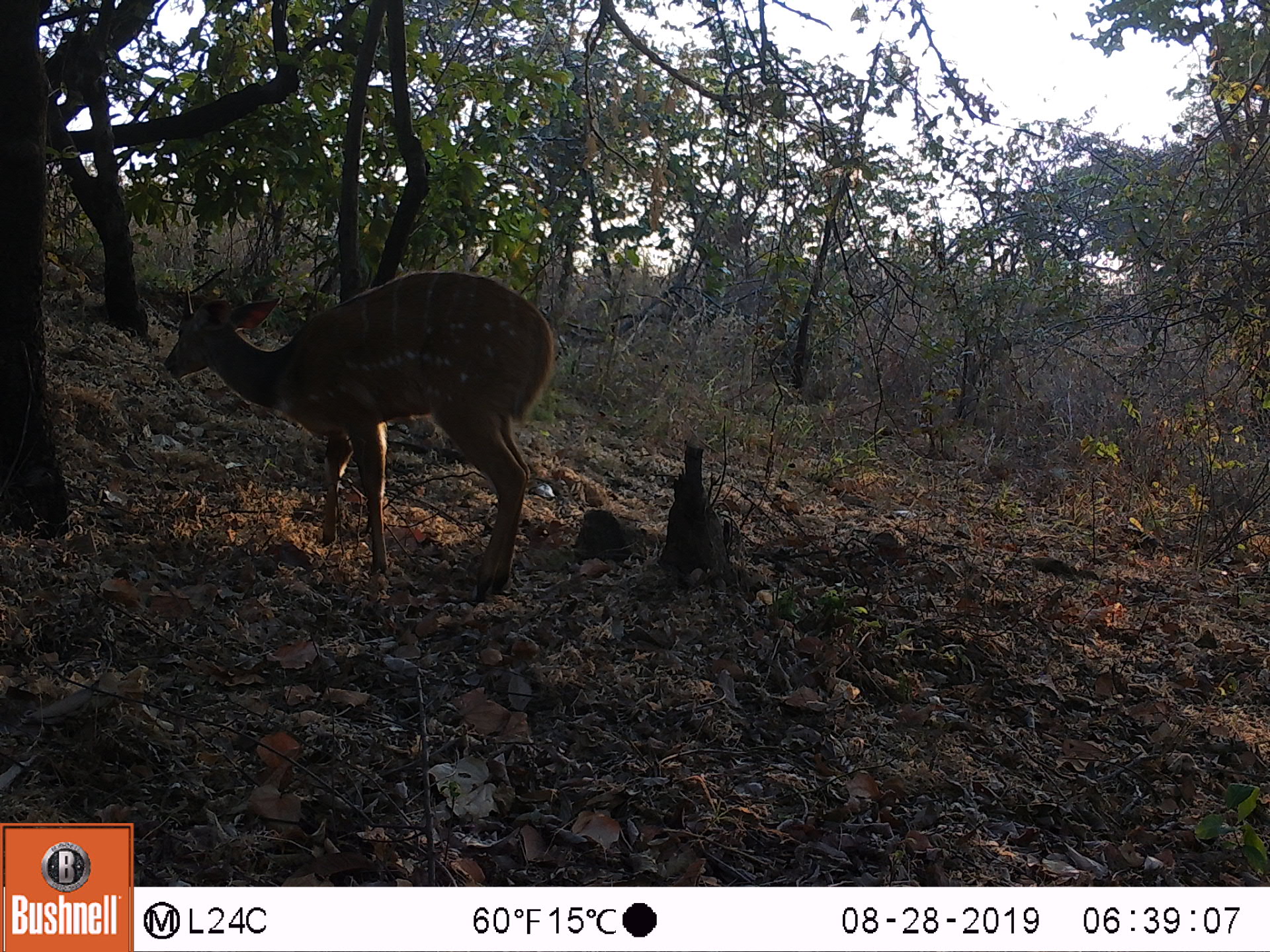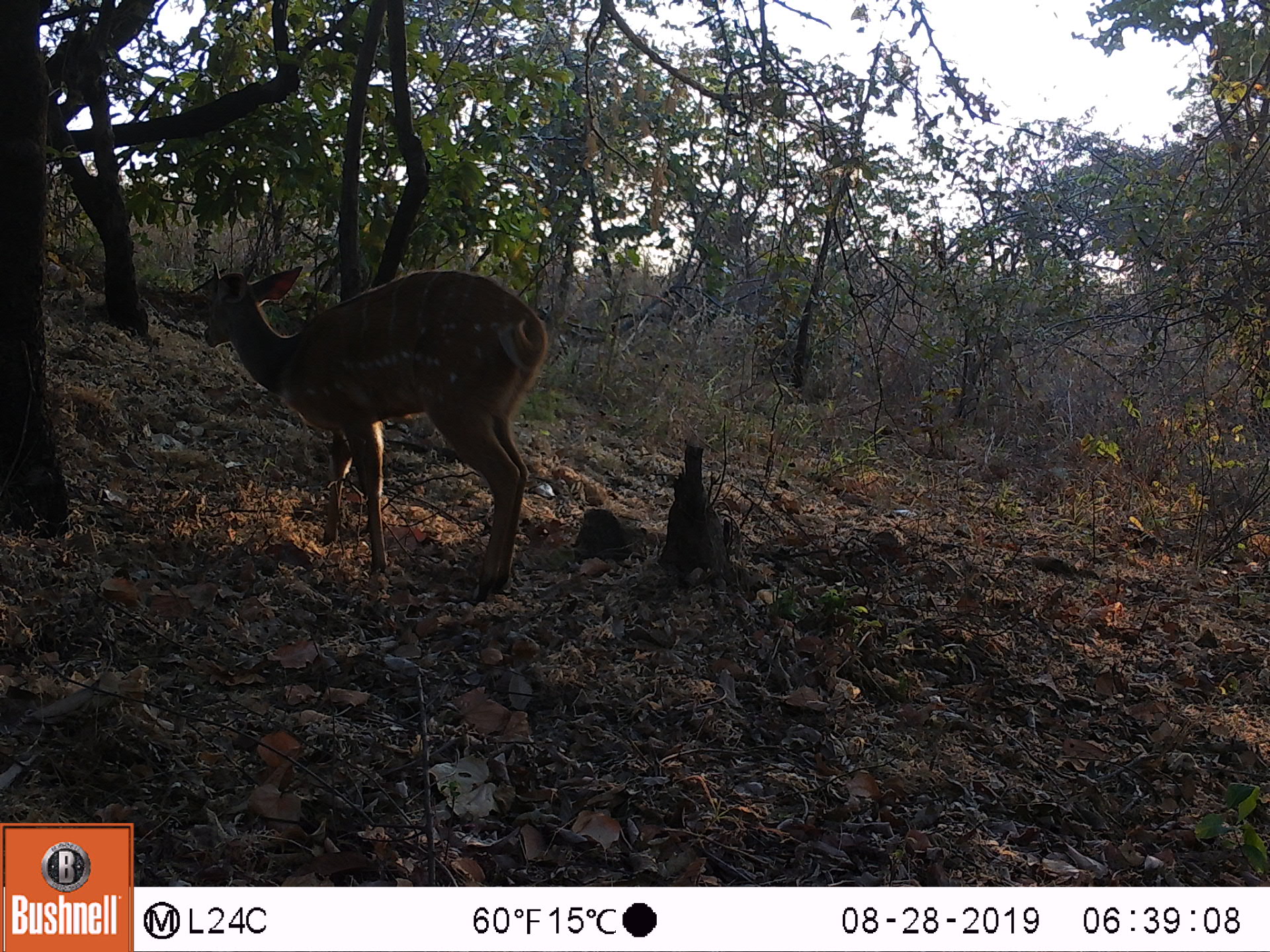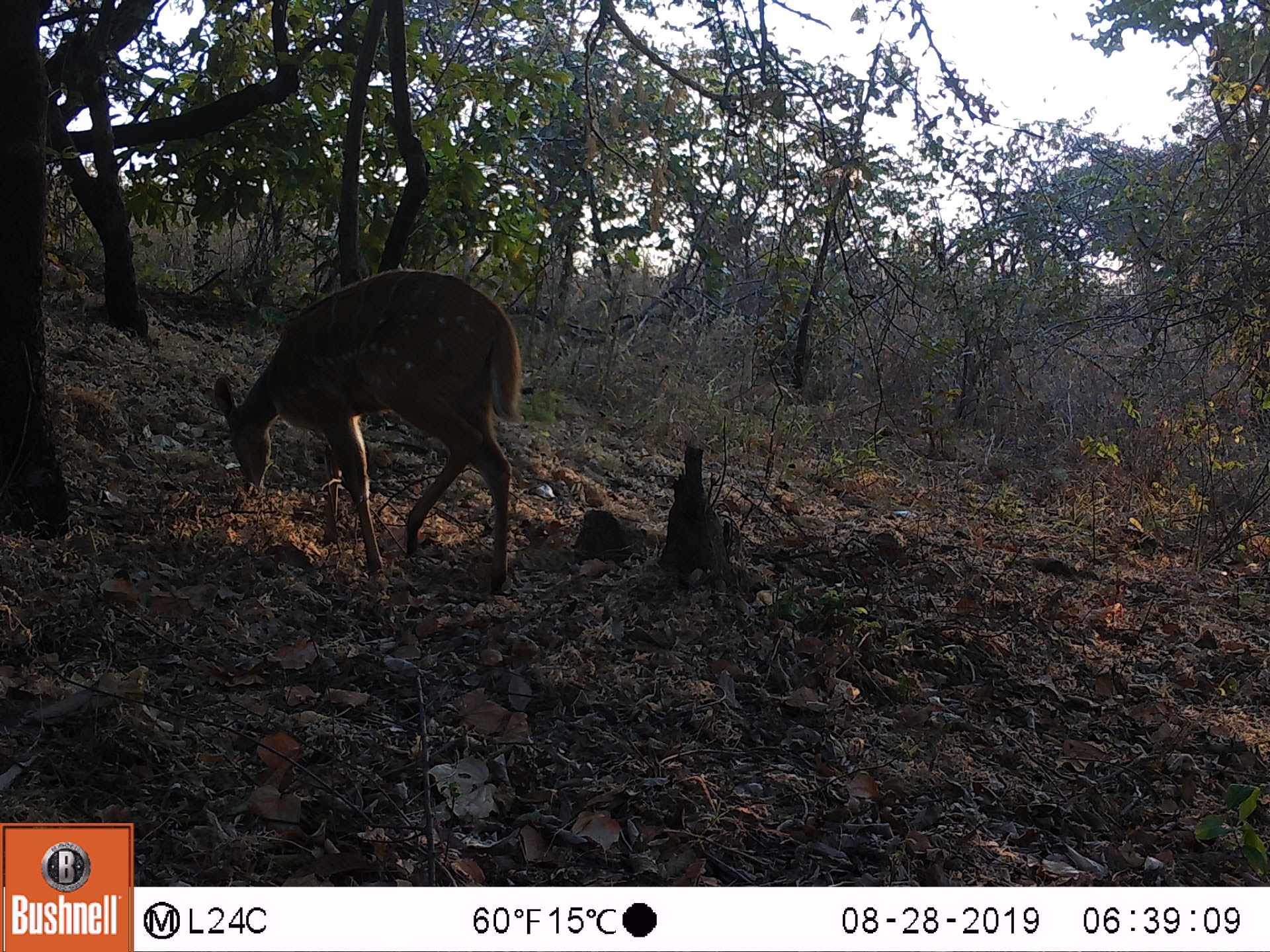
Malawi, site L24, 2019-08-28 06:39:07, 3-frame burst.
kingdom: Animalia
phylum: Chordata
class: Mammalia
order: Artiodactyla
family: Bovidae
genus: Tragelaphus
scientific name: Tragelaphus sylvaticus sylvaticus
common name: cape bushbuck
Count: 1.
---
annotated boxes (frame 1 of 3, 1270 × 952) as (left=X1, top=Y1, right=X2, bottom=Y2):
cape bushbuck: (left=162, top=272, right=557, bottom=595)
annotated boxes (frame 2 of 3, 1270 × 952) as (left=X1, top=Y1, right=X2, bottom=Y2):
cape bushbuck: (left=140, top=243, right=549, bottom=595)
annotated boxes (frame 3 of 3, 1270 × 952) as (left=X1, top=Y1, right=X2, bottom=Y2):
cape bushbuck: (left=209, top=260, right=528, bottom=599)